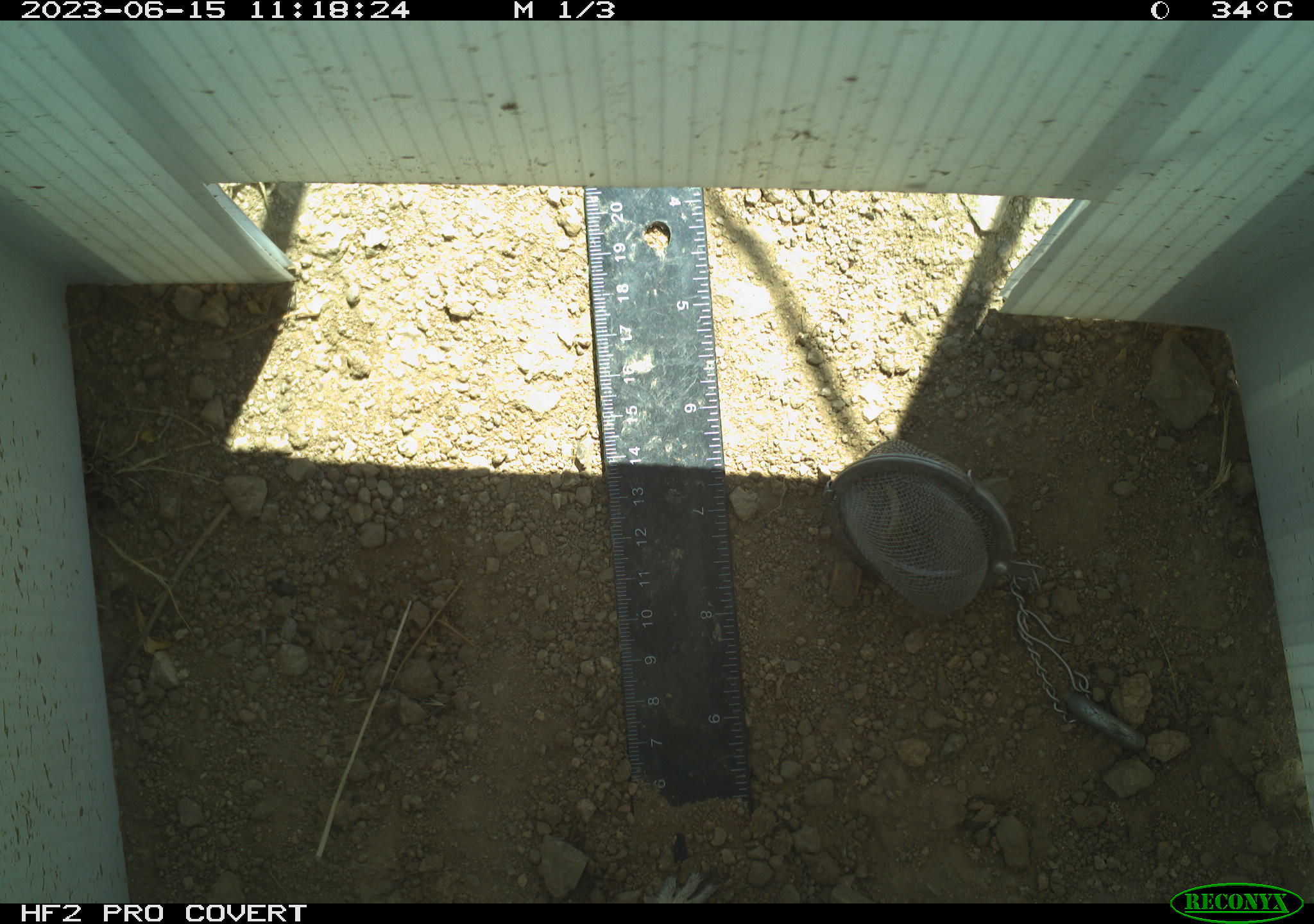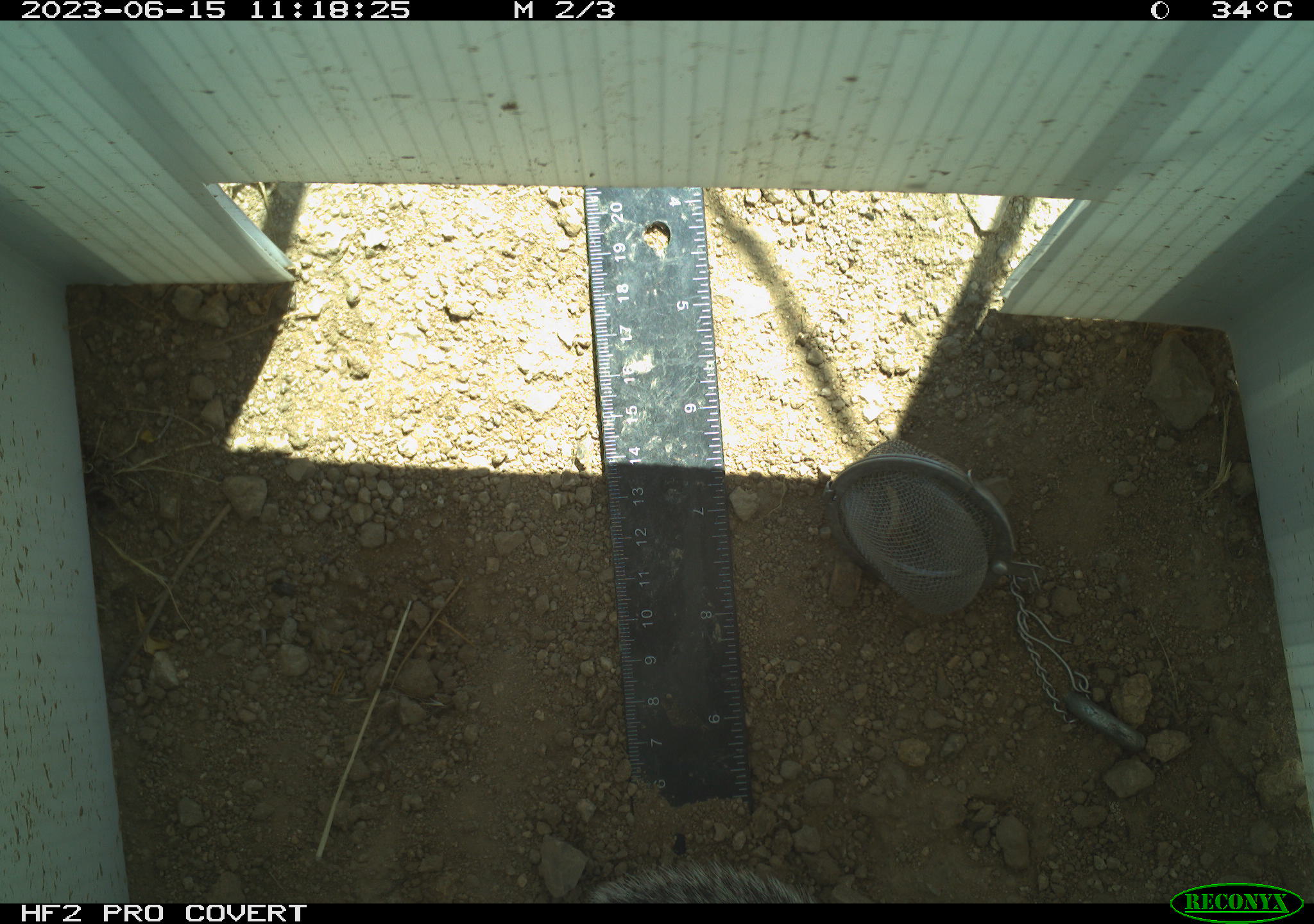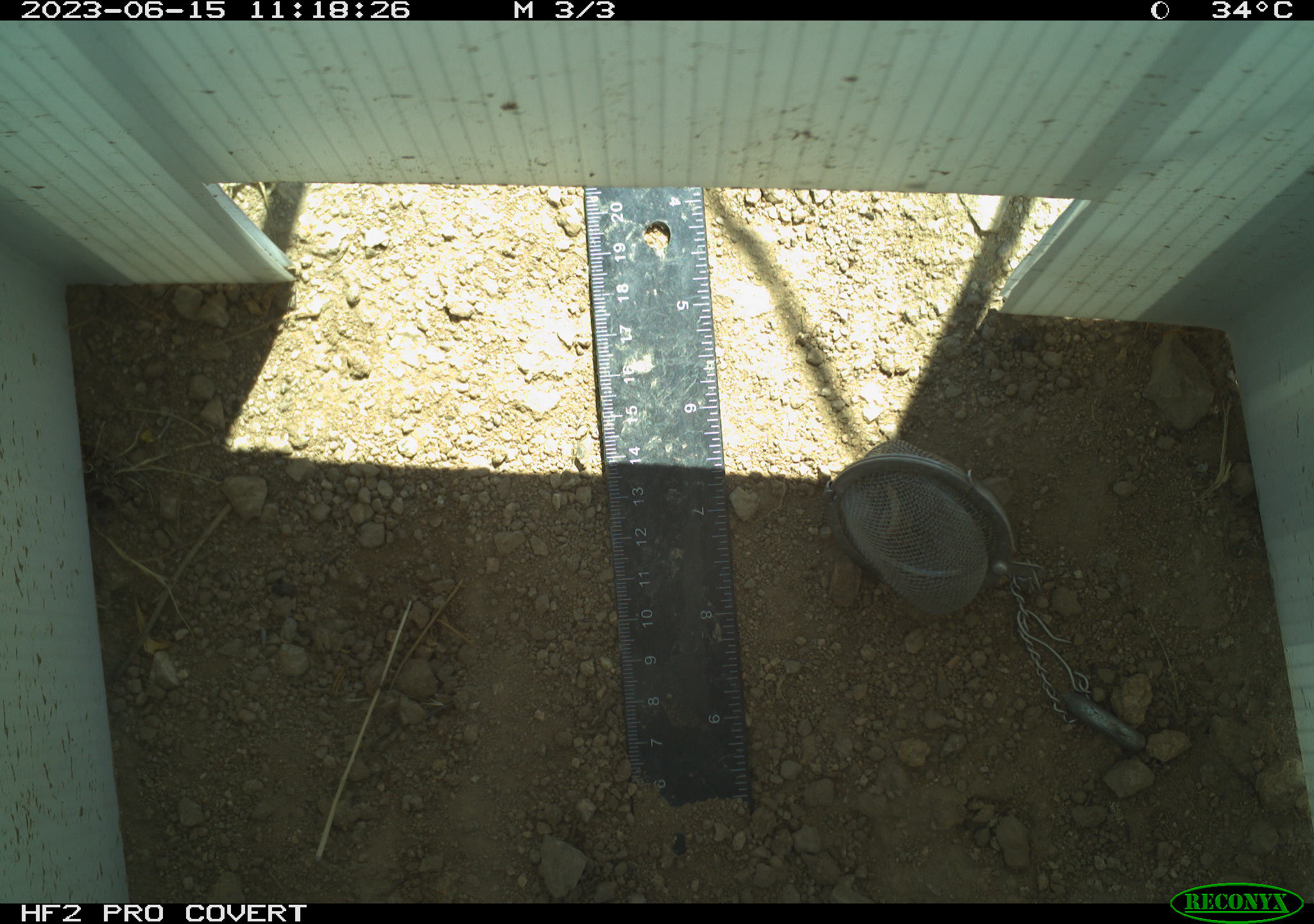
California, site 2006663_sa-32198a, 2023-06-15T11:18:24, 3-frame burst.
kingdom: Animalia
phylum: Chordata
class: Mammalia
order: Rodentia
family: Sciuridae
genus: Ammospermophilus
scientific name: Ammospermophilus leucurus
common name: white-tailed antelope squirrel